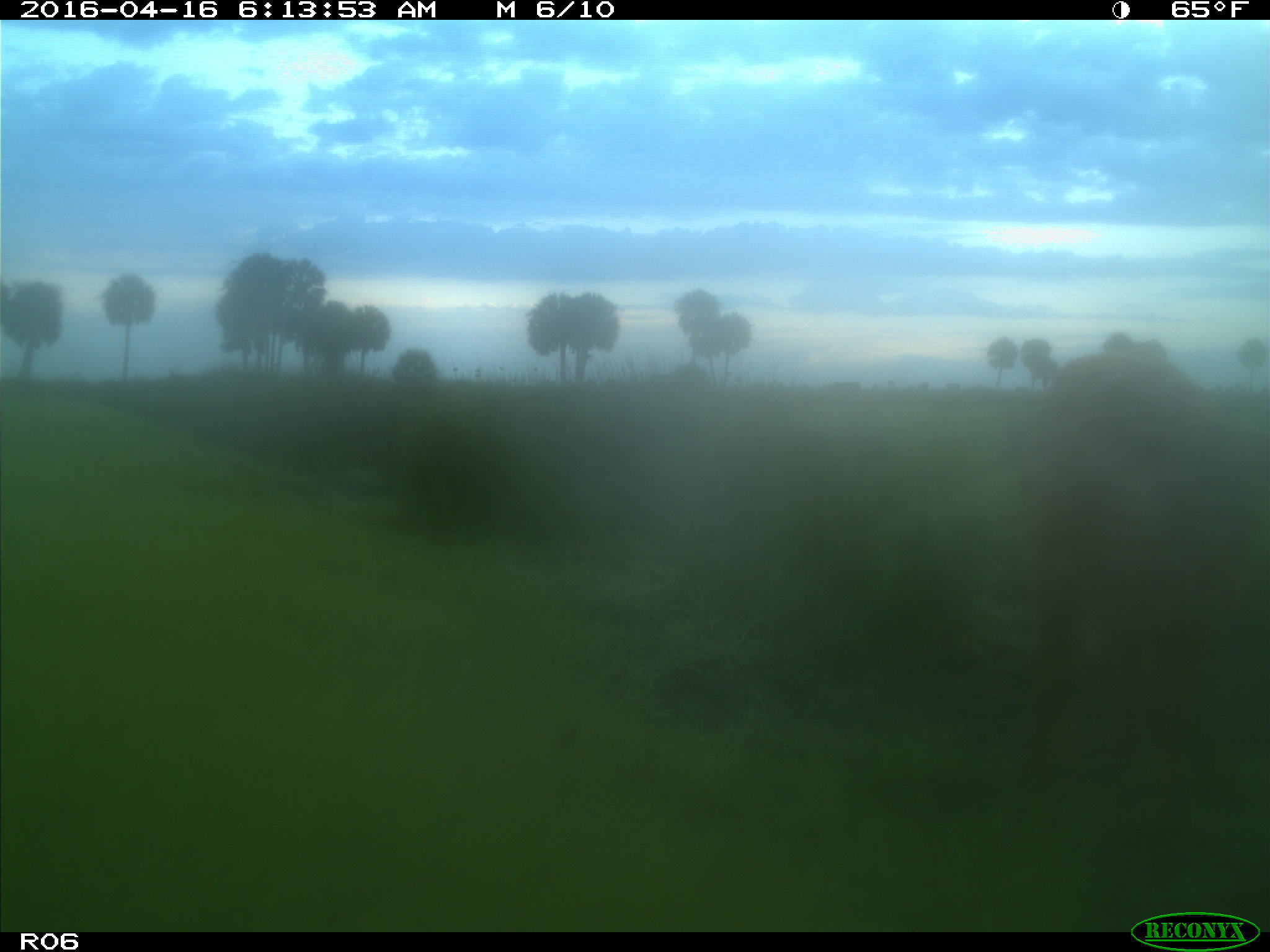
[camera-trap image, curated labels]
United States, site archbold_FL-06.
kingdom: Animalia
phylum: Chordata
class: Mammalia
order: Artiodactyla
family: Bovidae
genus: Bos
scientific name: Bos taurus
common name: domestic cow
Bos taurus (domestic cow).